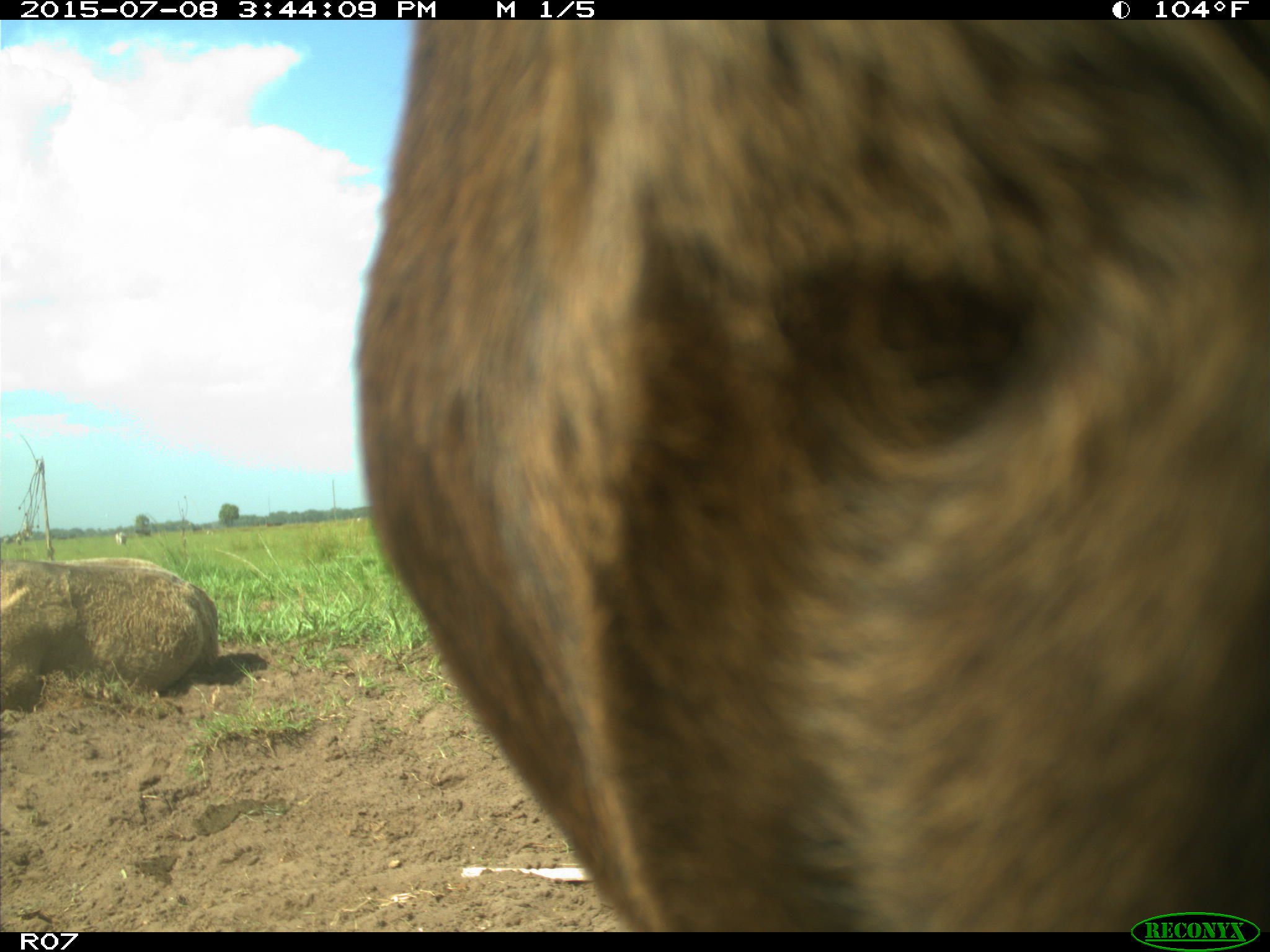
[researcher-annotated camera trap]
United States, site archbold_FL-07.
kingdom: Animalia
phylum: Chordata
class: Mammalia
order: Artiodactyla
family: Bovidae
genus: Bos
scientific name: Bos taurus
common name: domestic cow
Bos taurus (domestic cow).